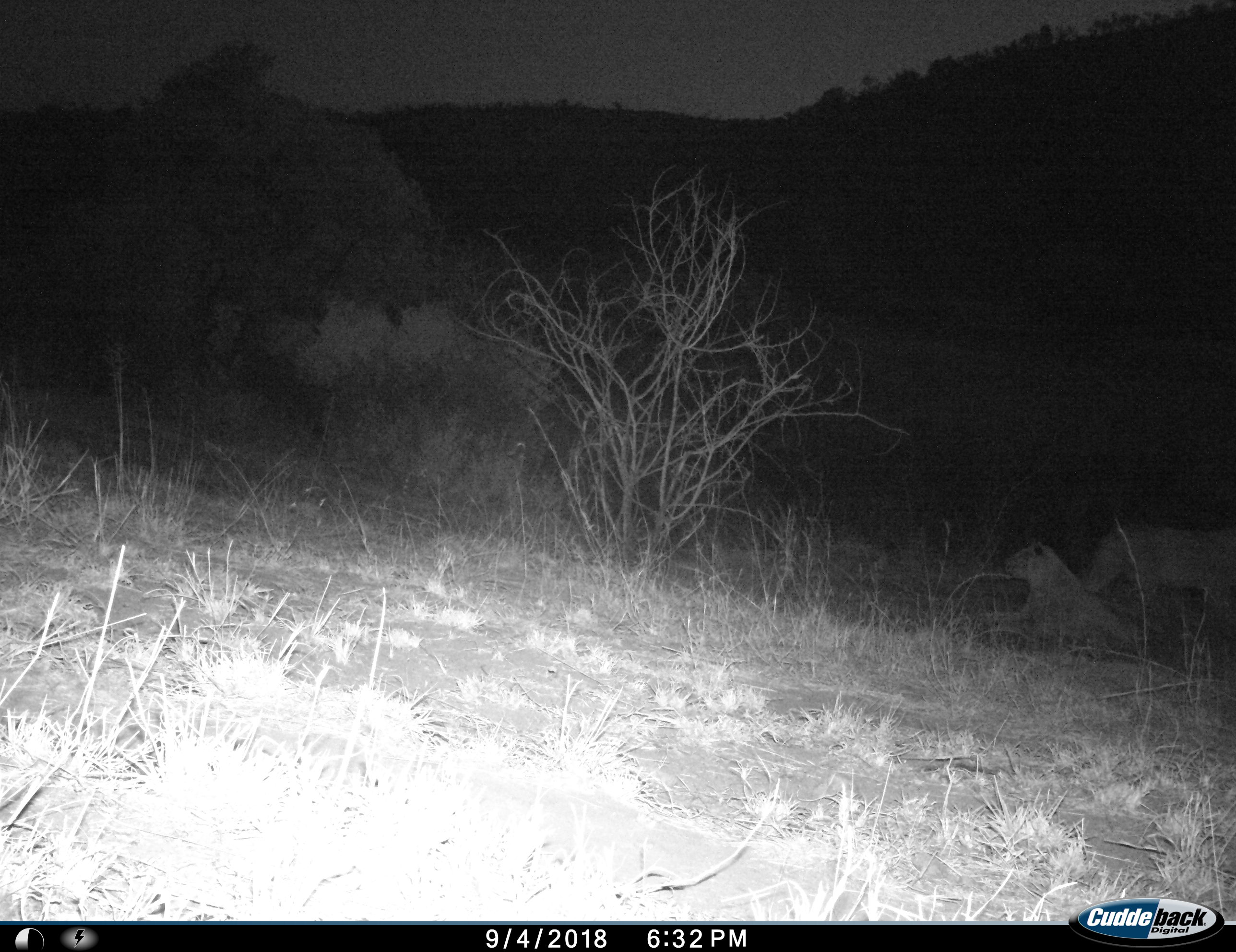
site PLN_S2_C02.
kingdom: Animalia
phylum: Chordata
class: Mammalia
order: Carnivora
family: Felidae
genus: Panthera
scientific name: Panthera leo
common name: lion female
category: lionfemale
Lionfemale (lion female) (Panthera leo), count 2. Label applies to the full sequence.